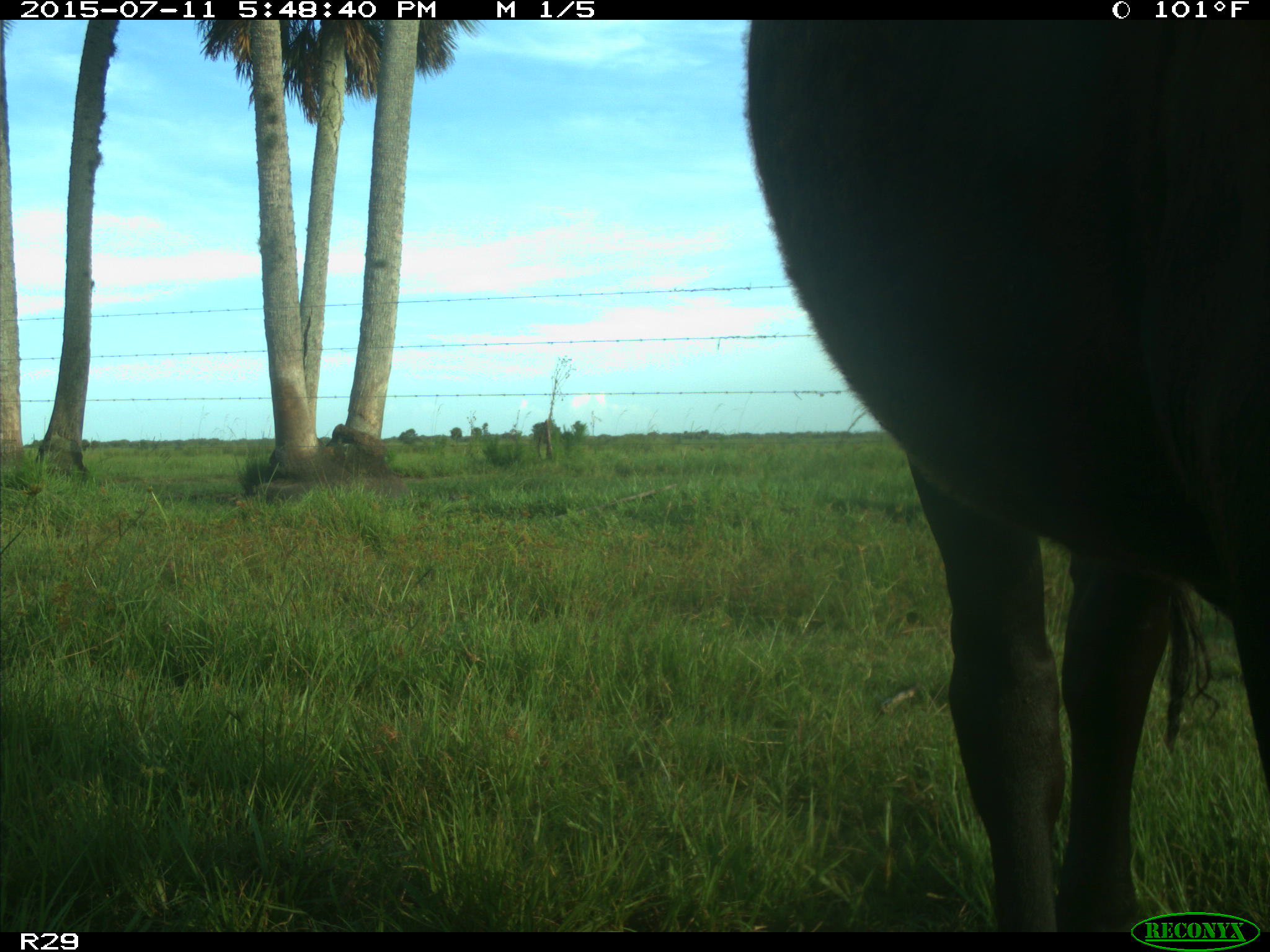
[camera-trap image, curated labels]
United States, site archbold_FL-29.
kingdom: Animalia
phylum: Chordata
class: Mammalia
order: Artiodactyla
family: Bovidae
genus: Bos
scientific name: Bos taurus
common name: domestic cow